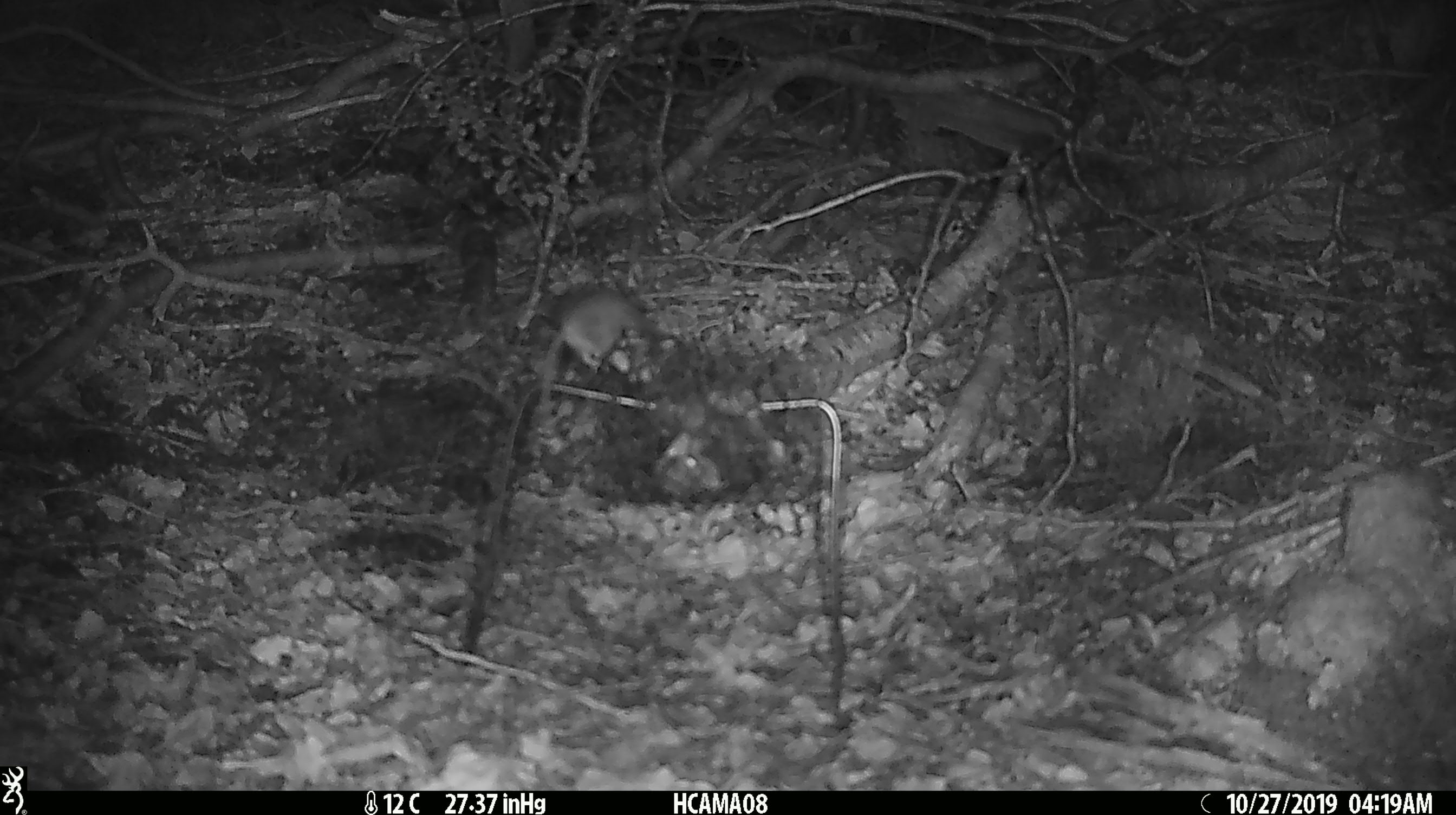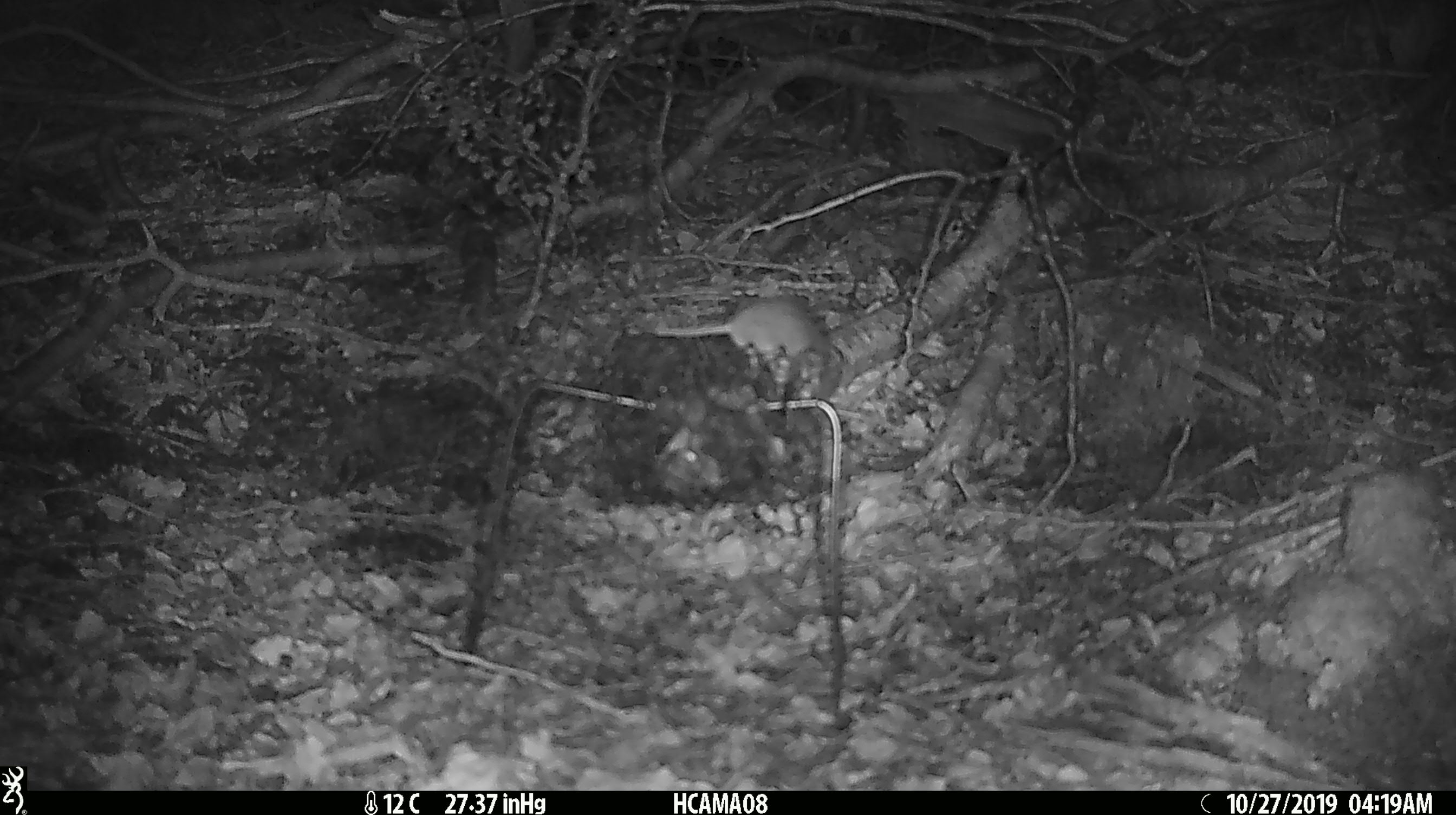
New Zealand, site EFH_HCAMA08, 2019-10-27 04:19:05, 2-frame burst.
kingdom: Animalia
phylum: Chordata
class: Mammalia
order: Rodentia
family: Muridae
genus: Mus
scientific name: Mus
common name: mouse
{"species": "mouse (Mus)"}